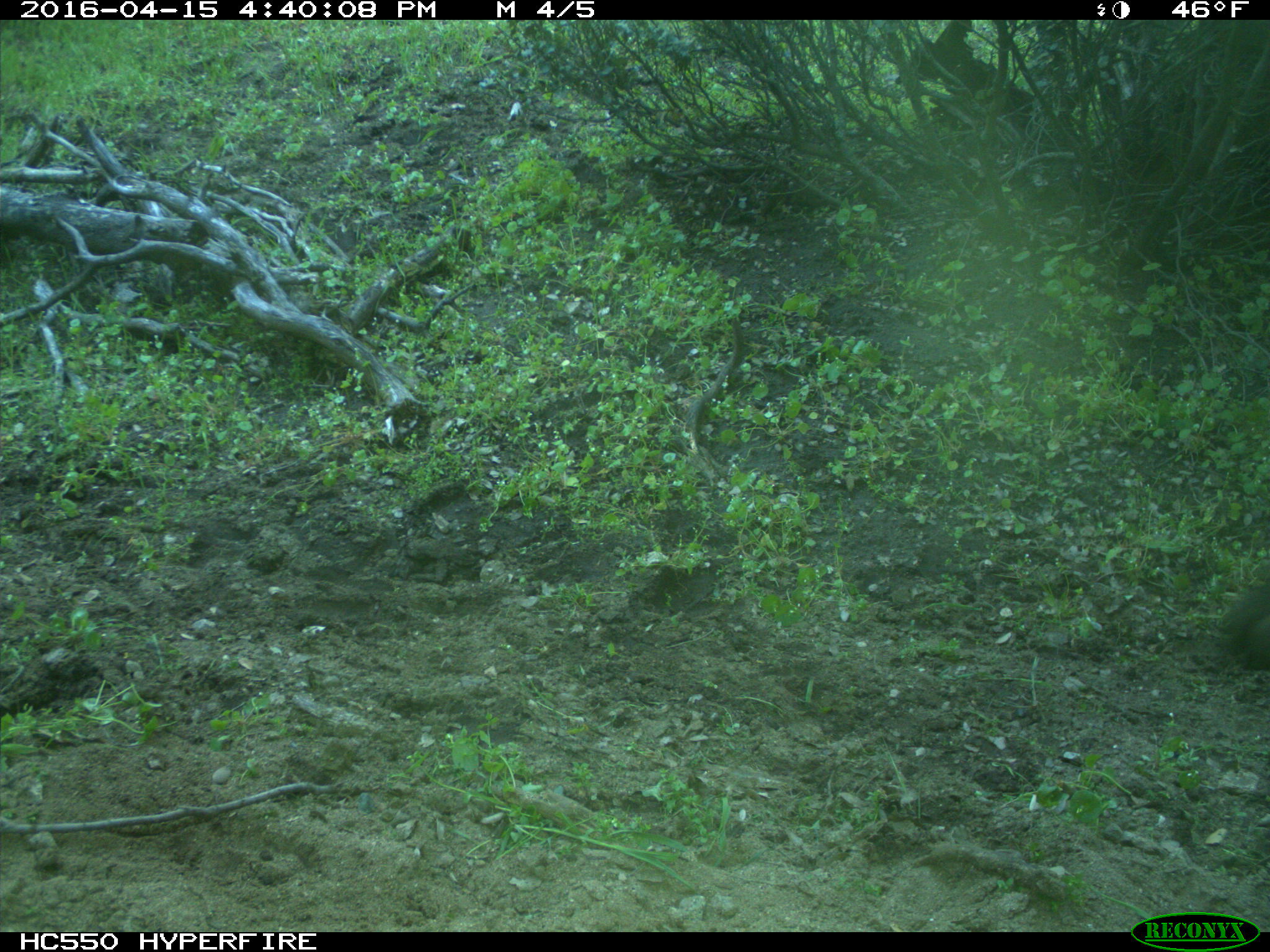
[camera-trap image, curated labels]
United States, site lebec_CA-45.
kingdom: Animalia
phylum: Chordata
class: Mammalia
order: Artiodactyla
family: Bovidae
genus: Bos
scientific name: Bos taurus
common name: domestic cow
Bos taurus (domestic cow).